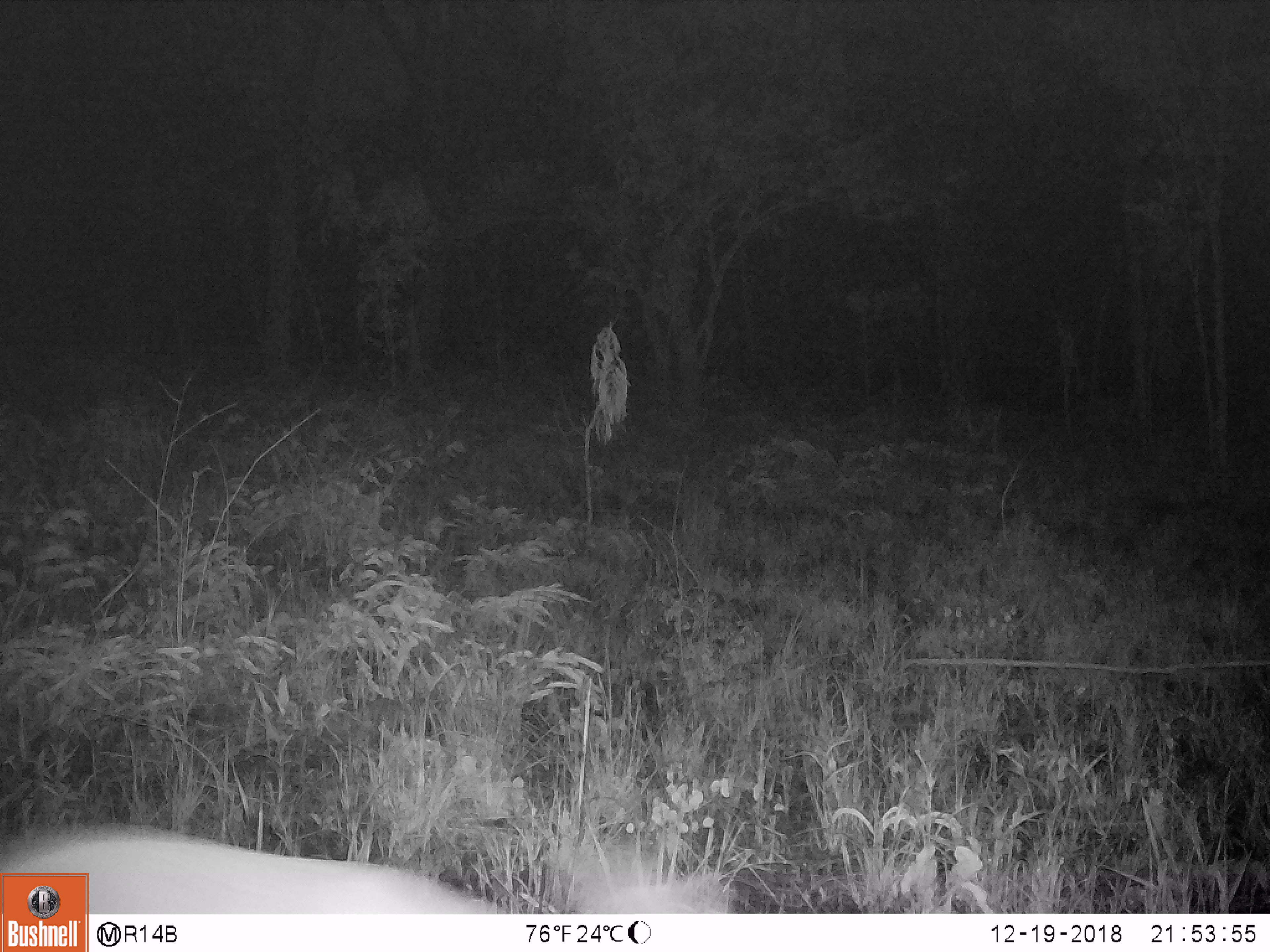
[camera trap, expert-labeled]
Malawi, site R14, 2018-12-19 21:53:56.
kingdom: Animalia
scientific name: Animalia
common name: other animal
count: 1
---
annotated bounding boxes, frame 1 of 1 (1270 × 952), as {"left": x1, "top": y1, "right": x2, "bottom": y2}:
other animal: {"left": 91, "top": 819, "right": 528, "bottom": 911}